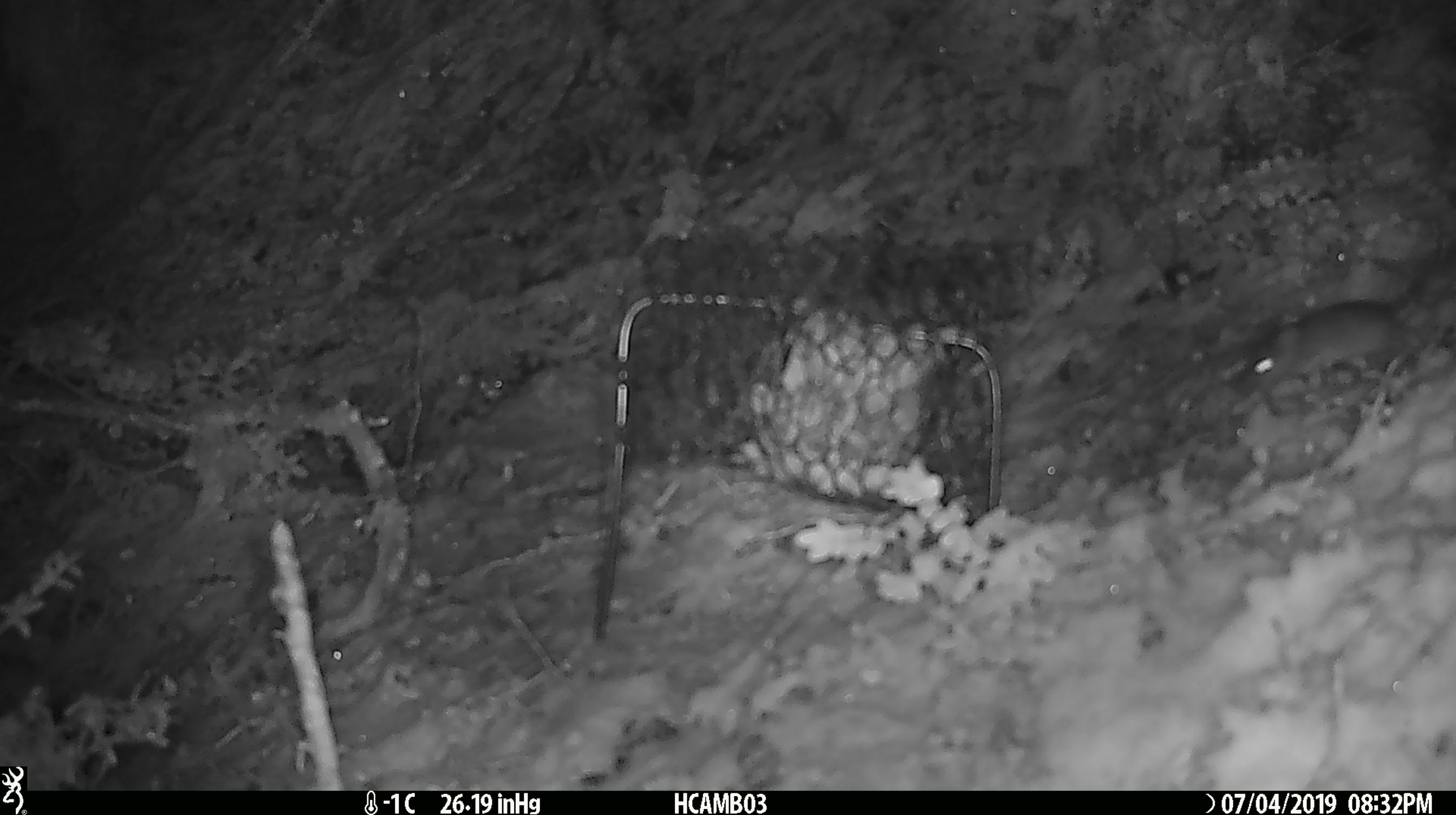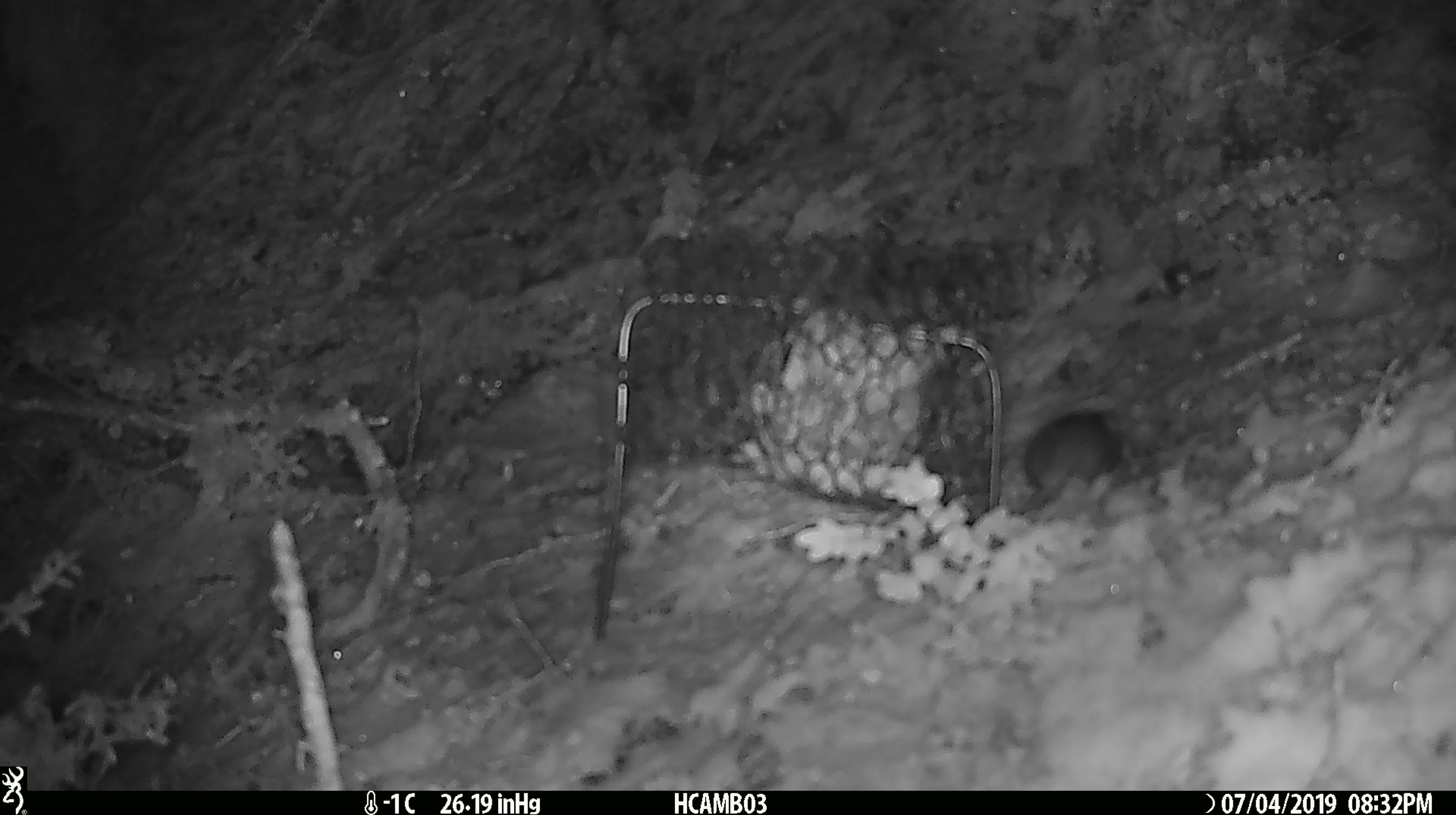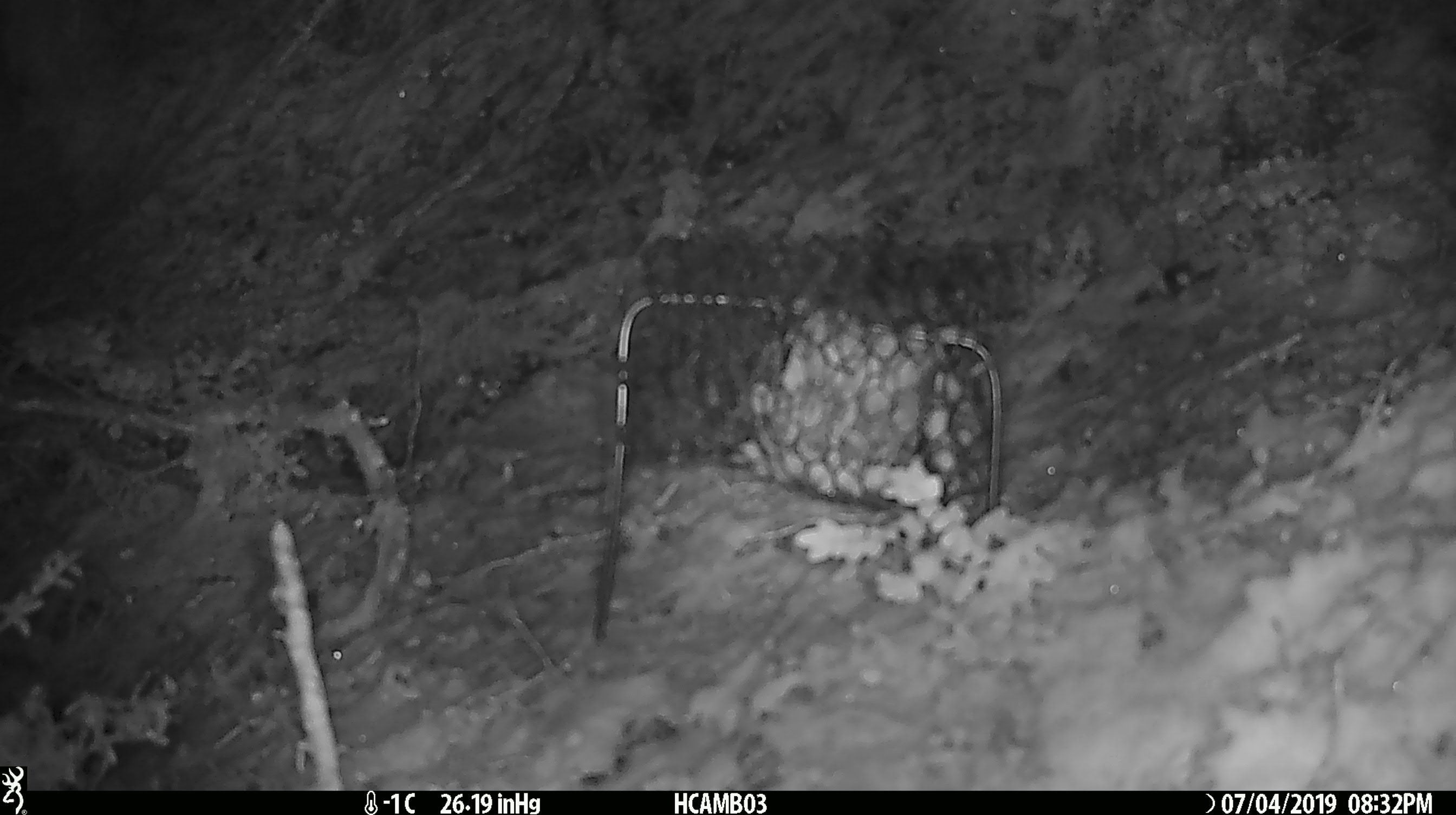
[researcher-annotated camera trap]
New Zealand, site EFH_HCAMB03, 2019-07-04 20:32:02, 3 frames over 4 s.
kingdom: Animalia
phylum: Chordata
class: Mammalia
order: Rodentia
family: Muridae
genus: Mus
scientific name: Mus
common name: mouse